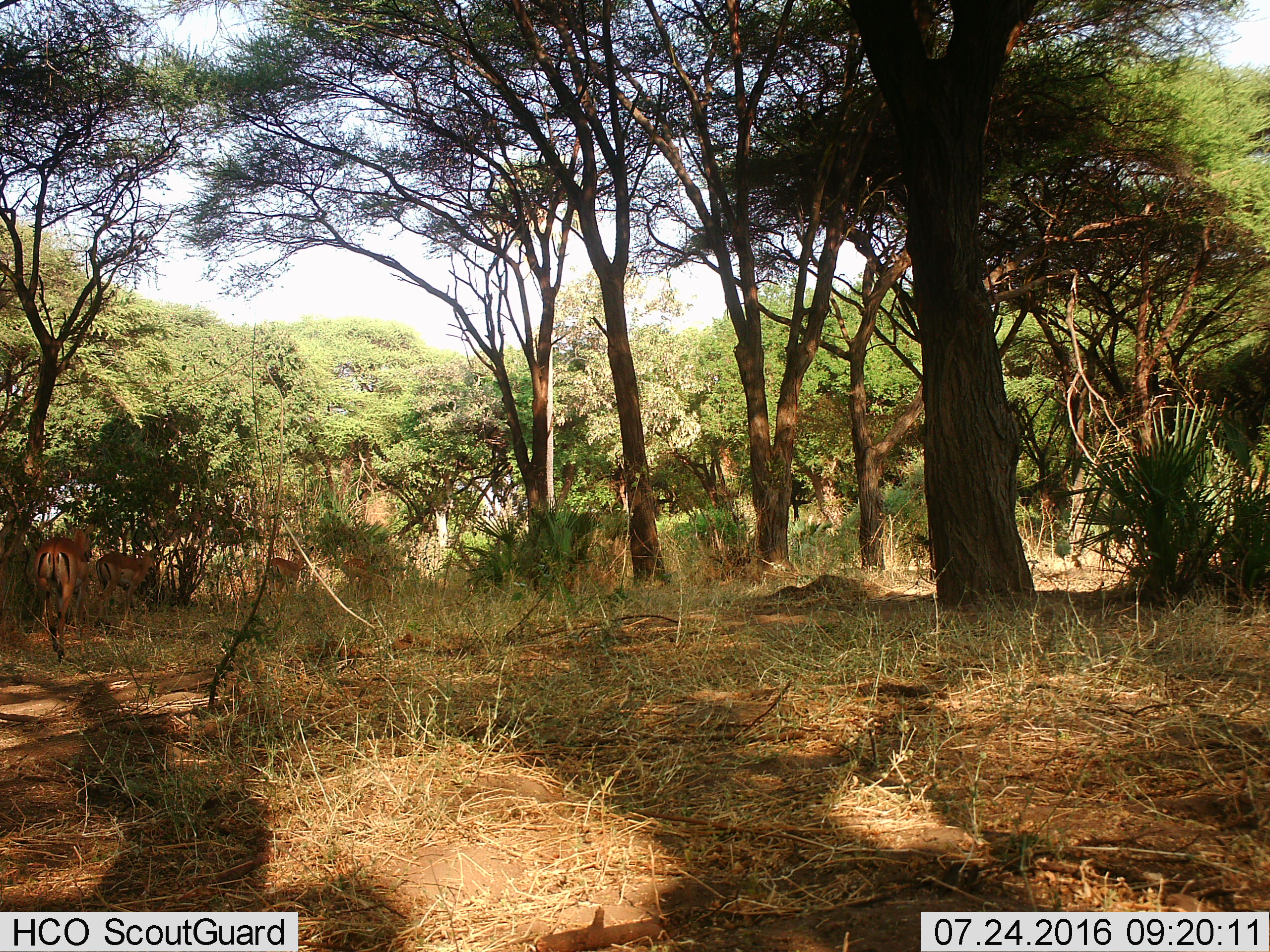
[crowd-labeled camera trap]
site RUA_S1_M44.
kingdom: Animalia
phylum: Chordata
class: Mammalia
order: Artiodactyla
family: Bovidae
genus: Aepyceros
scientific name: Aepyceros melampus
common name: impala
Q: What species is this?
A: Impala (Aepyceros melampus).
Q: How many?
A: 4.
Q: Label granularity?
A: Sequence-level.